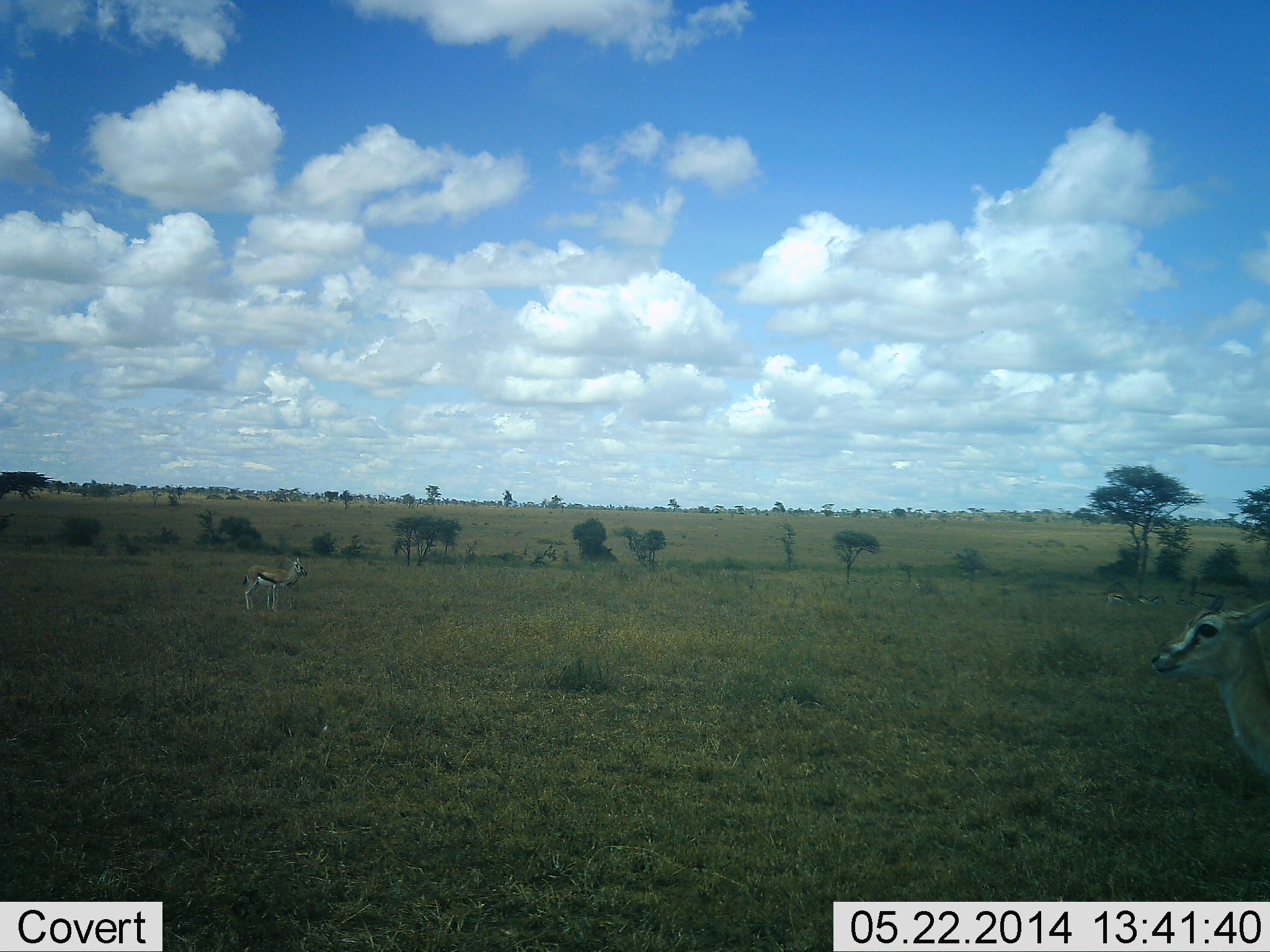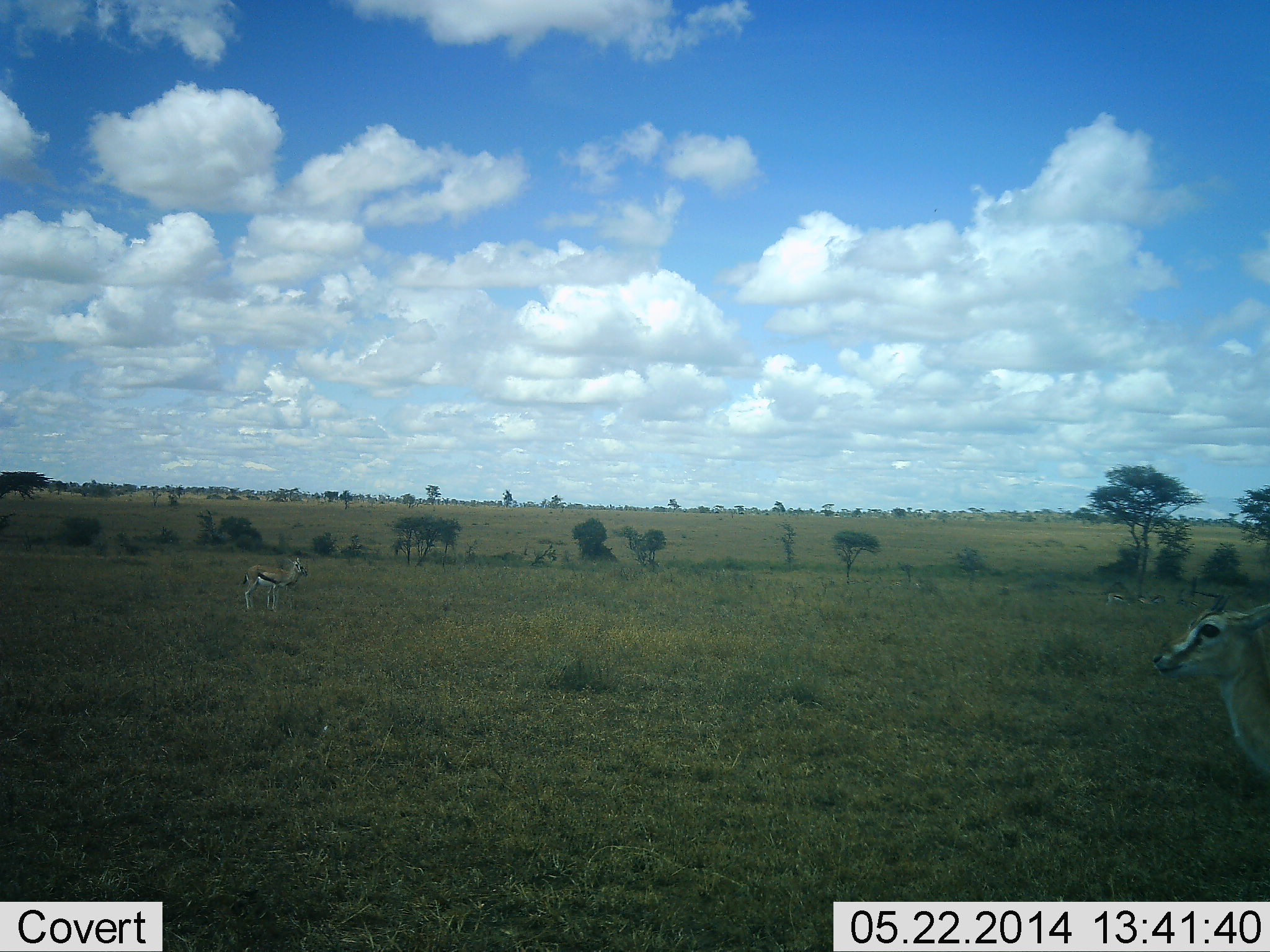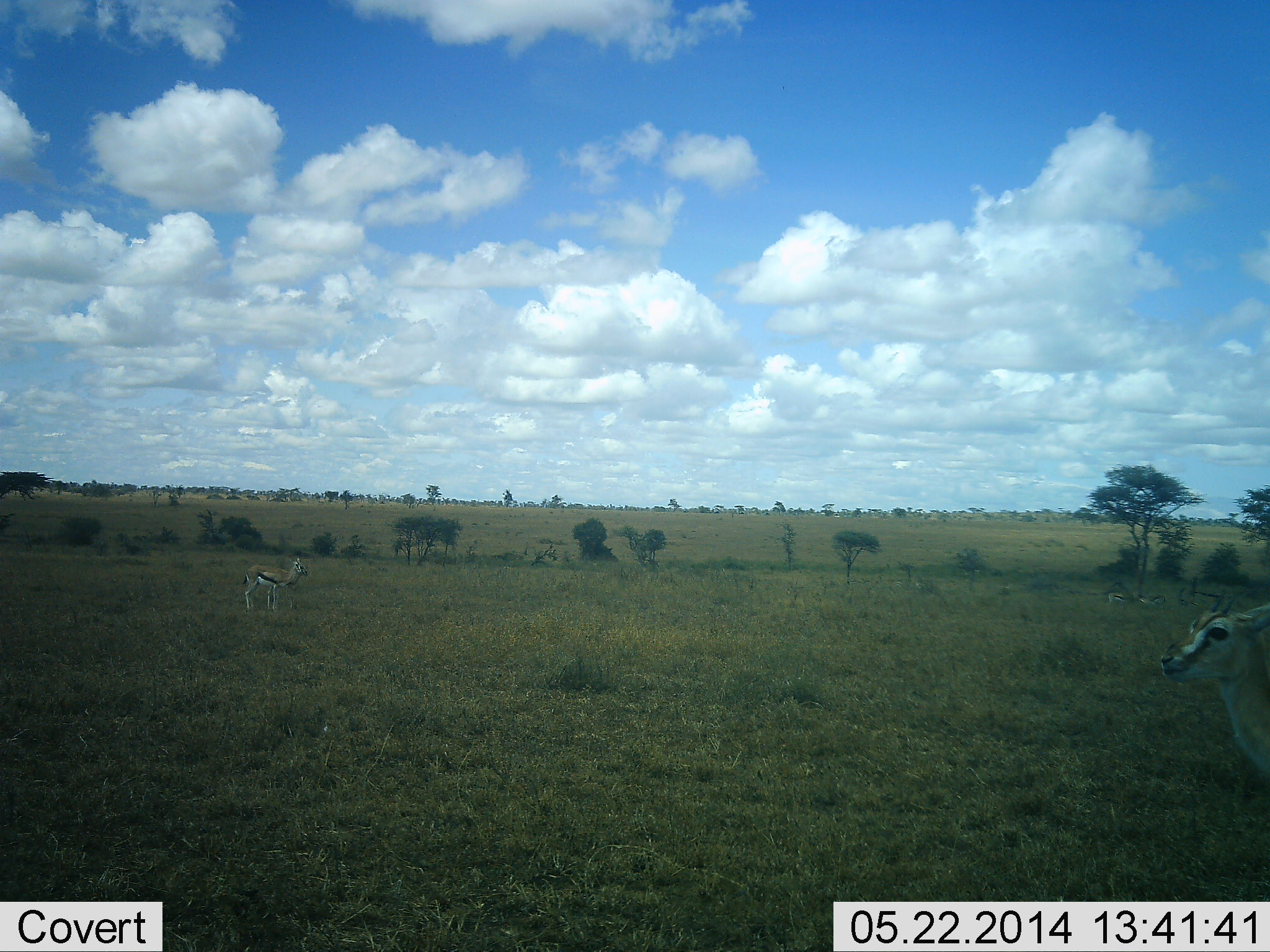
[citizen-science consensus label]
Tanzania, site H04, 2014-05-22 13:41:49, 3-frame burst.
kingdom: Animalia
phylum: Chordata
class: Mammalia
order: Artiodactyla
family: Bovidae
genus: Eudorcas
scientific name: Eudorcas thomsonii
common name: thomson's gazelle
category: gazellethomsons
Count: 2.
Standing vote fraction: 100%.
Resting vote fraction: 10%.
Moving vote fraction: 0%.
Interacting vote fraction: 0%.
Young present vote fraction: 10%.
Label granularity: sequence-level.